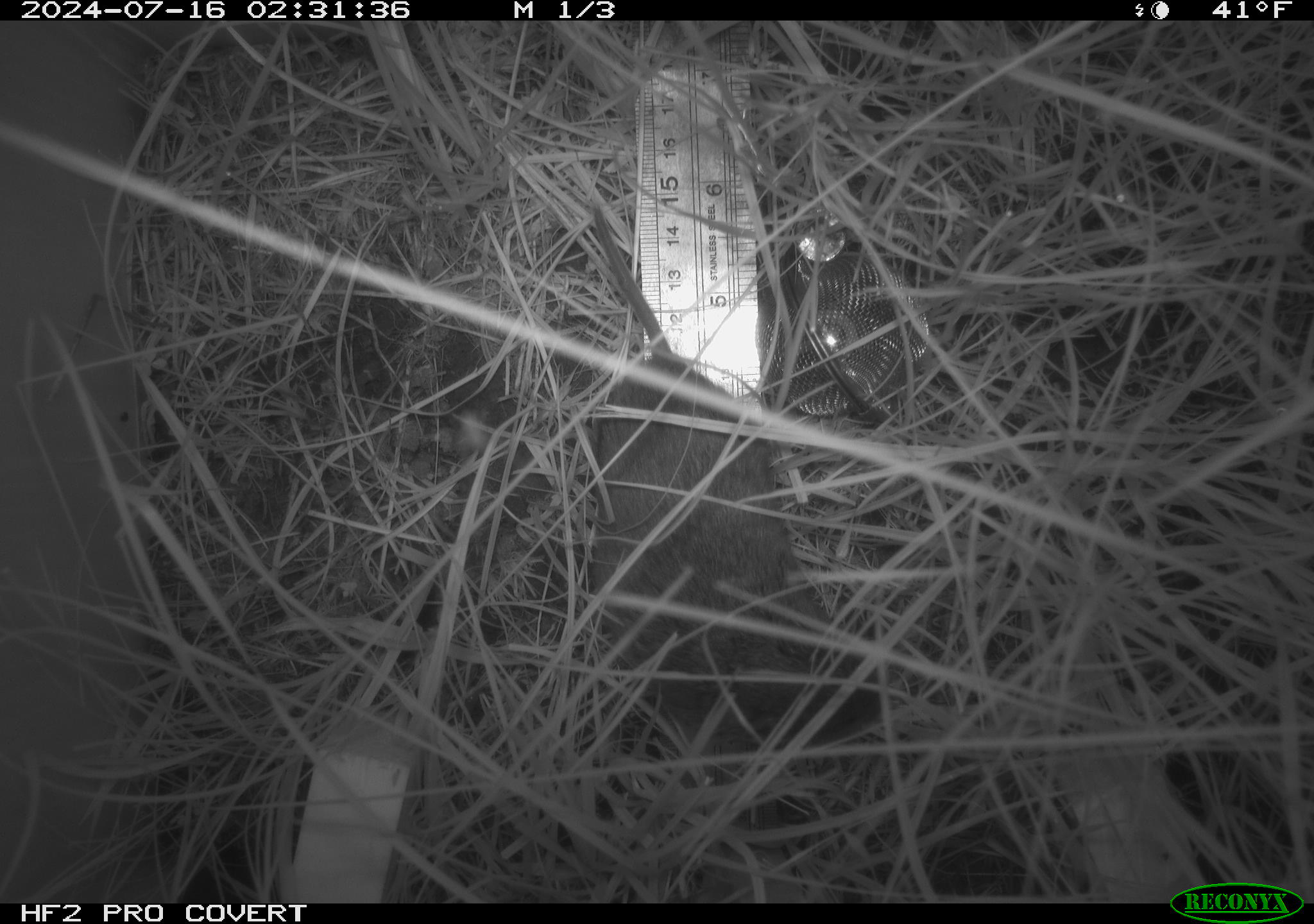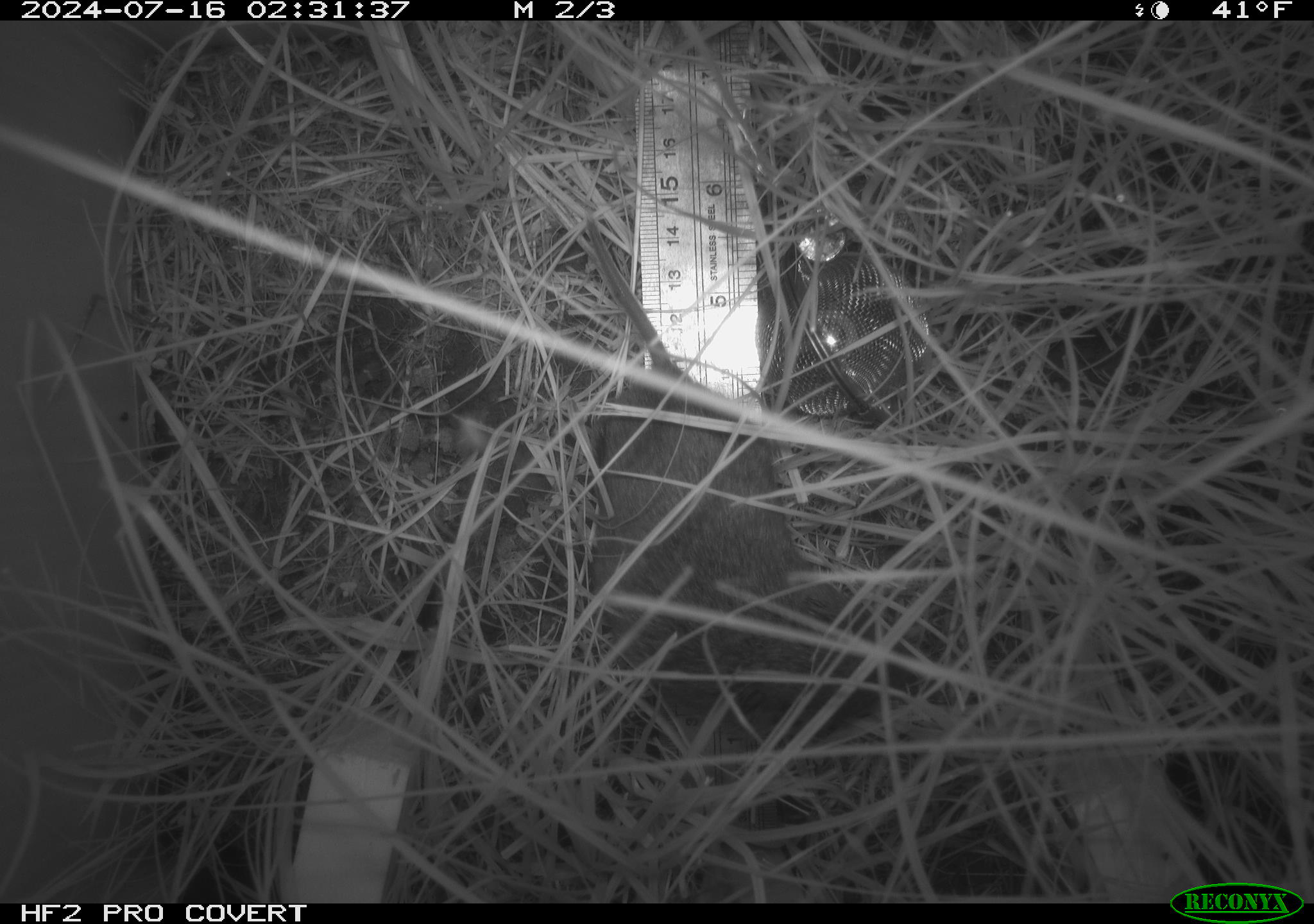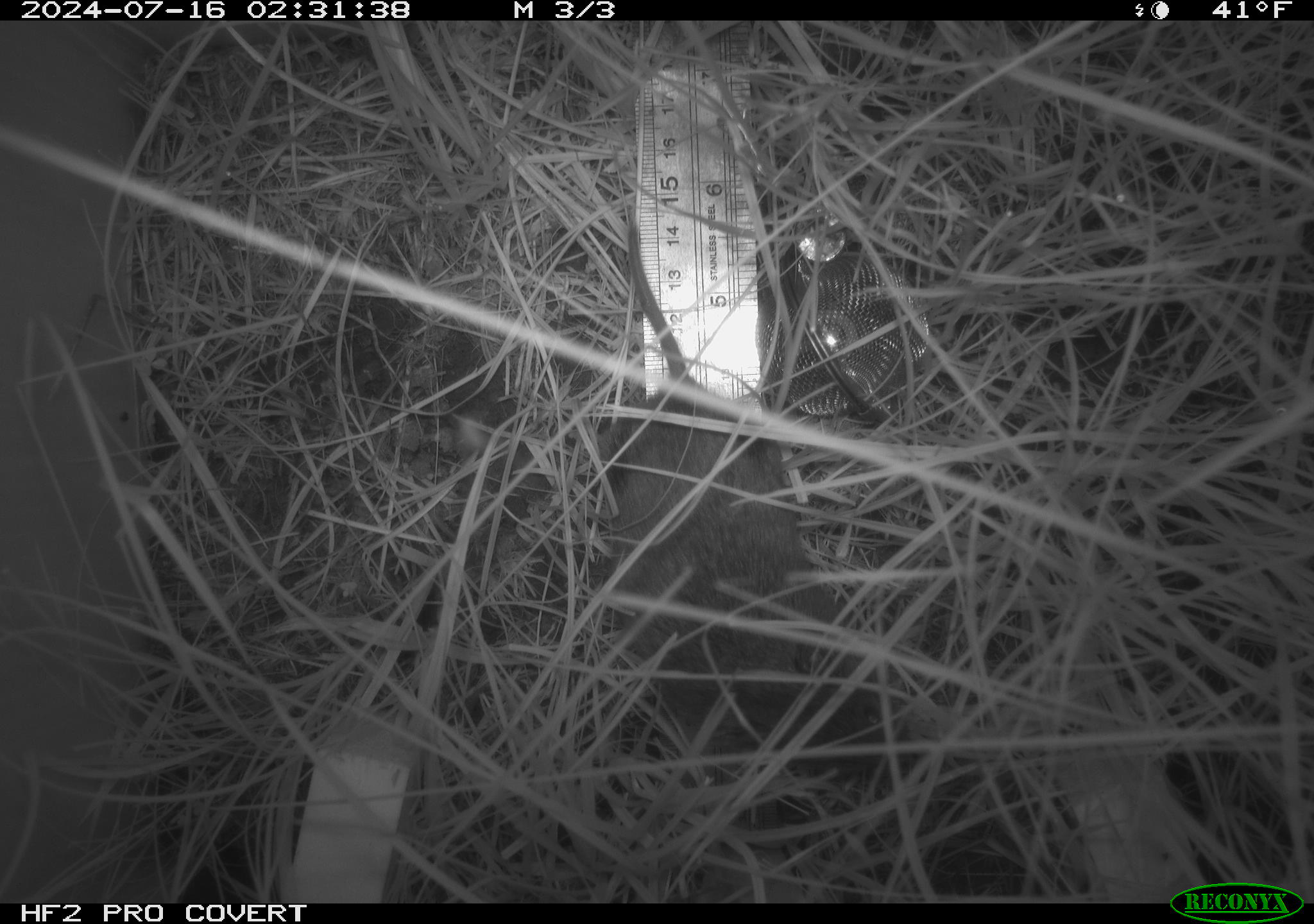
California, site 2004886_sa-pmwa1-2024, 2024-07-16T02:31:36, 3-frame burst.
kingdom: Animalia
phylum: Chordata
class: Mammalia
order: Rodentia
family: Cricetidae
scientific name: Arvicolinae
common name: voles, lemmings, and muskrats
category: arvicolinae subfamily